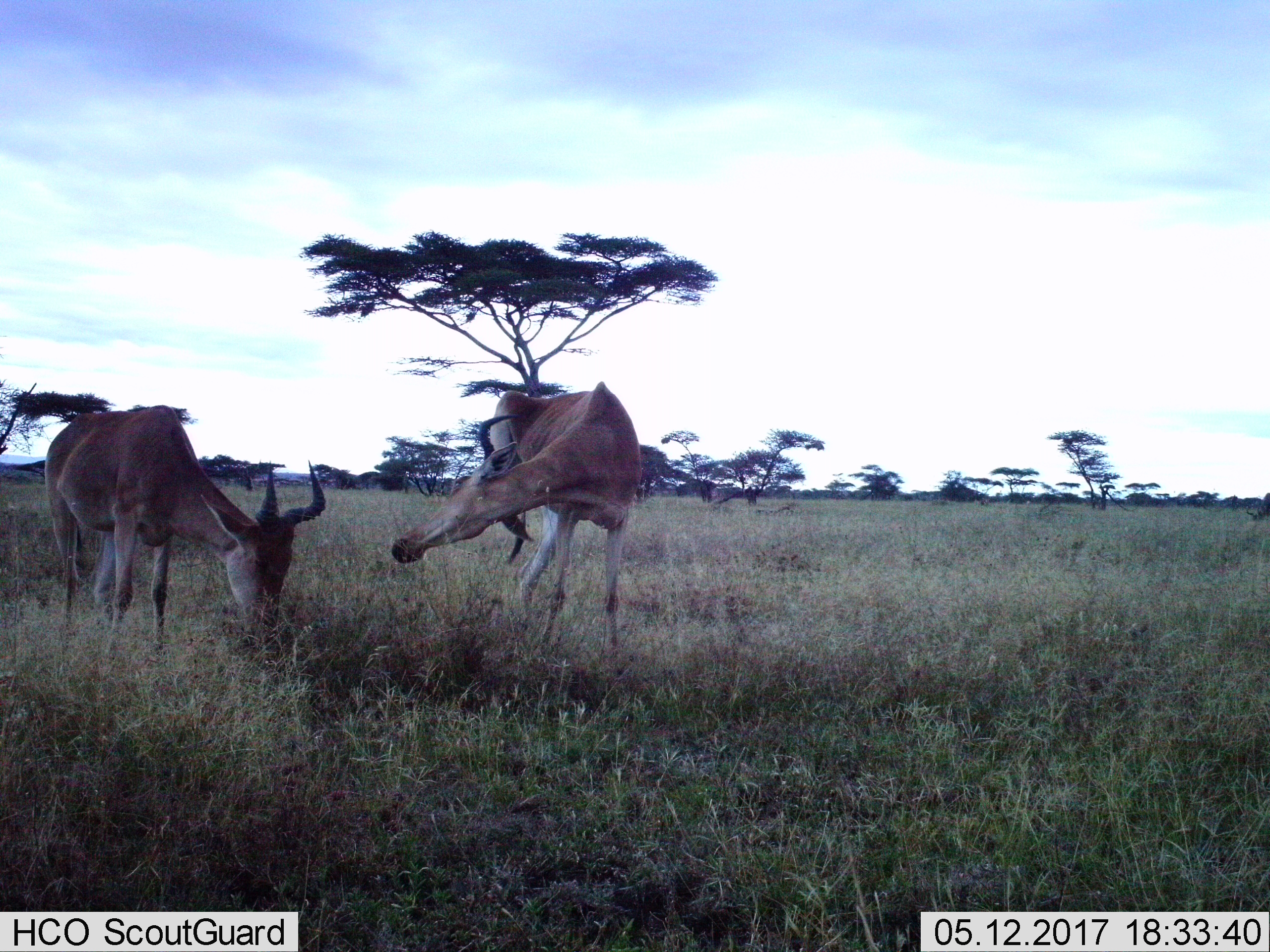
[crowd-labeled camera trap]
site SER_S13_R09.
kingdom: Animalia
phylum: Chordata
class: Mammalia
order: Artiodactyla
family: Bovidae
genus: Alcelaphus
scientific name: Alcelaphus buselaphus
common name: hartebeest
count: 2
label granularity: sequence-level